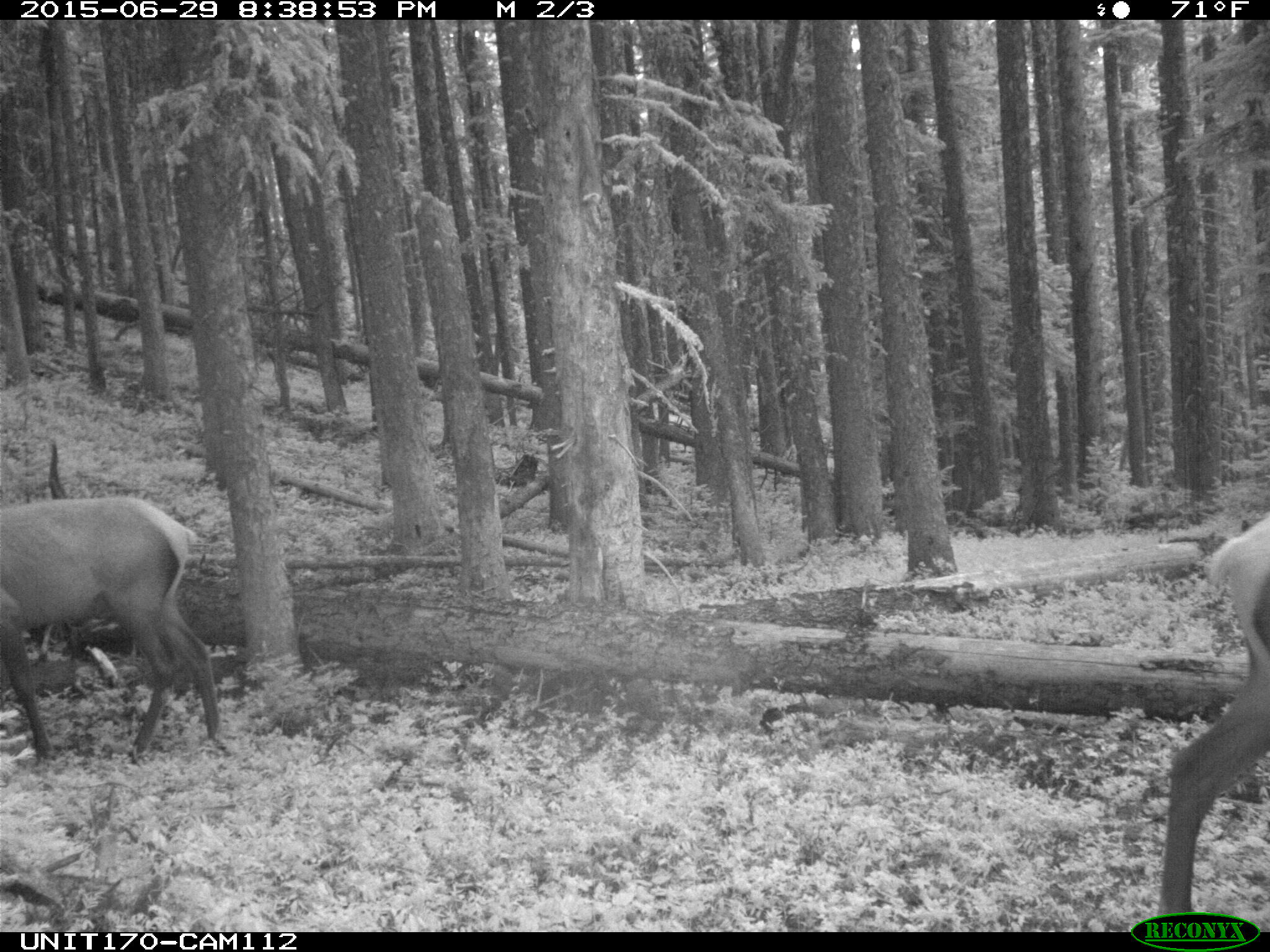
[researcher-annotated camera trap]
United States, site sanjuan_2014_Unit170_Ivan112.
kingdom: Animalia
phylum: Chordata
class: Mammalia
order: Artiodactyla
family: Cervidae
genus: Cervus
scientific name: Cervus elaphus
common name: red deer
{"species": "Cervus elaphus (red deer)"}